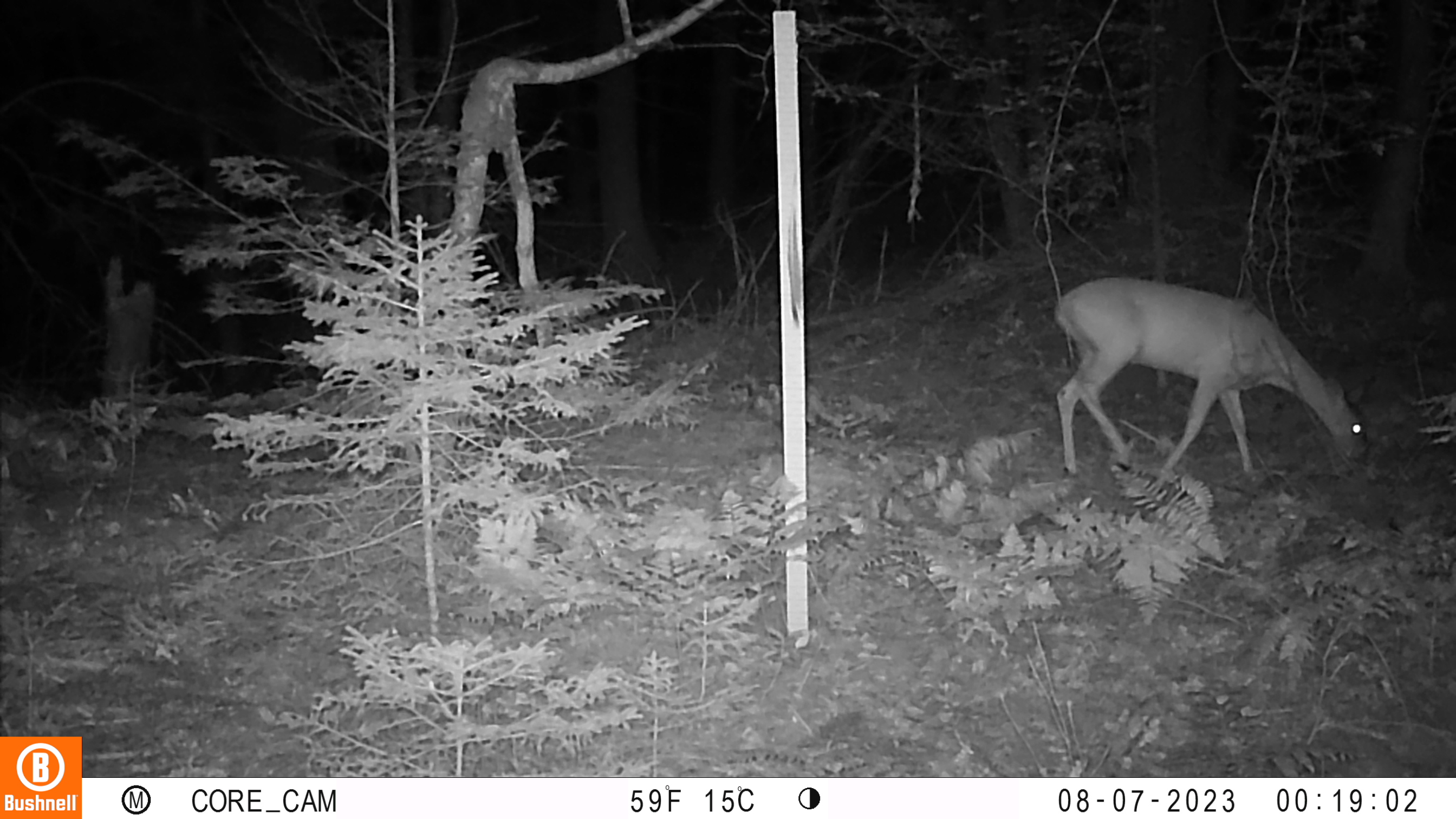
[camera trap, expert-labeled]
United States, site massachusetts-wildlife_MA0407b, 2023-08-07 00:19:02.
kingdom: Animalia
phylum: Chordata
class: Mammalia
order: Artiodactyla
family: Cervidae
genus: Odocoileus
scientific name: Odocoileus virginianus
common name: white-tailed deer